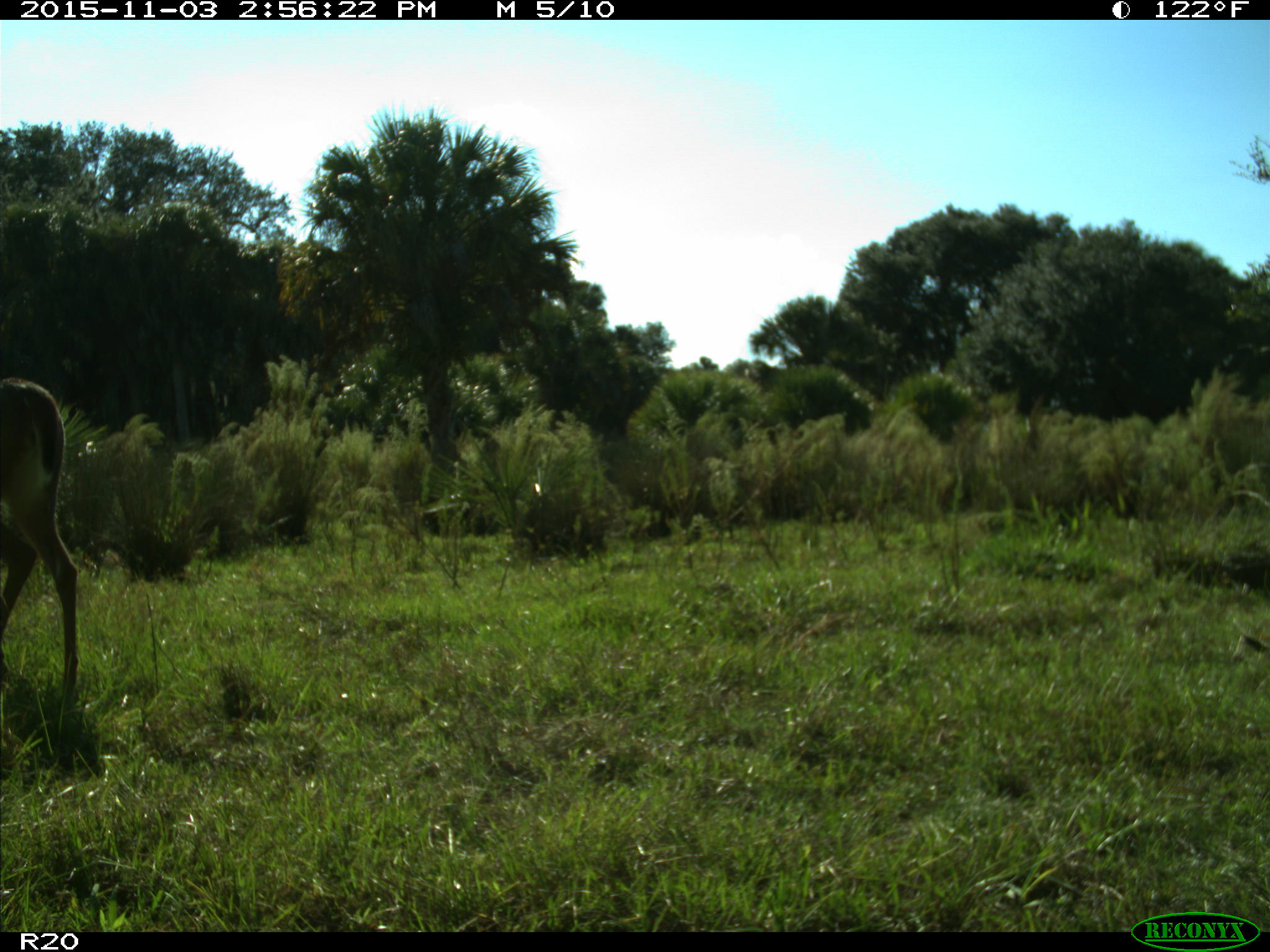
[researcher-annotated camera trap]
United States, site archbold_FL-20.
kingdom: Animalia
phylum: Chordata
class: Mammalia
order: Artiodactyla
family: Cervidae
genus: Odocoileus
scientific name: Odocoileus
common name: deer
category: unidentified deer